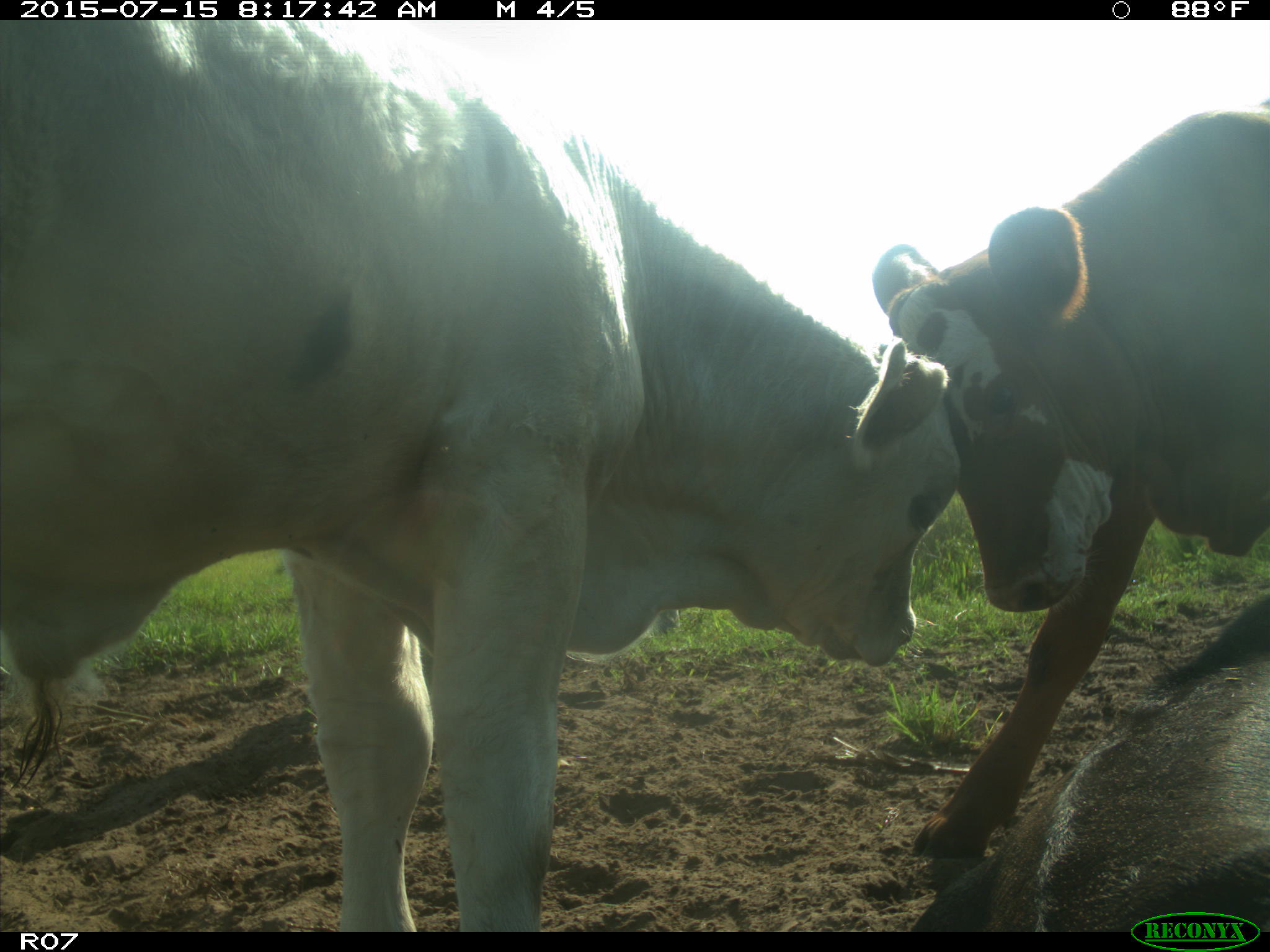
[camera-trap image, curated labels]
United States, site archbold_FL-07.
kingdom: Animalia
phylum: Chordata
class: Mammalia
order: Artiodactyla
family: Bovidae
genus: Bos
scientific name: Bos taurus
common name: domestic cow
Bos taurus (domestic cow).